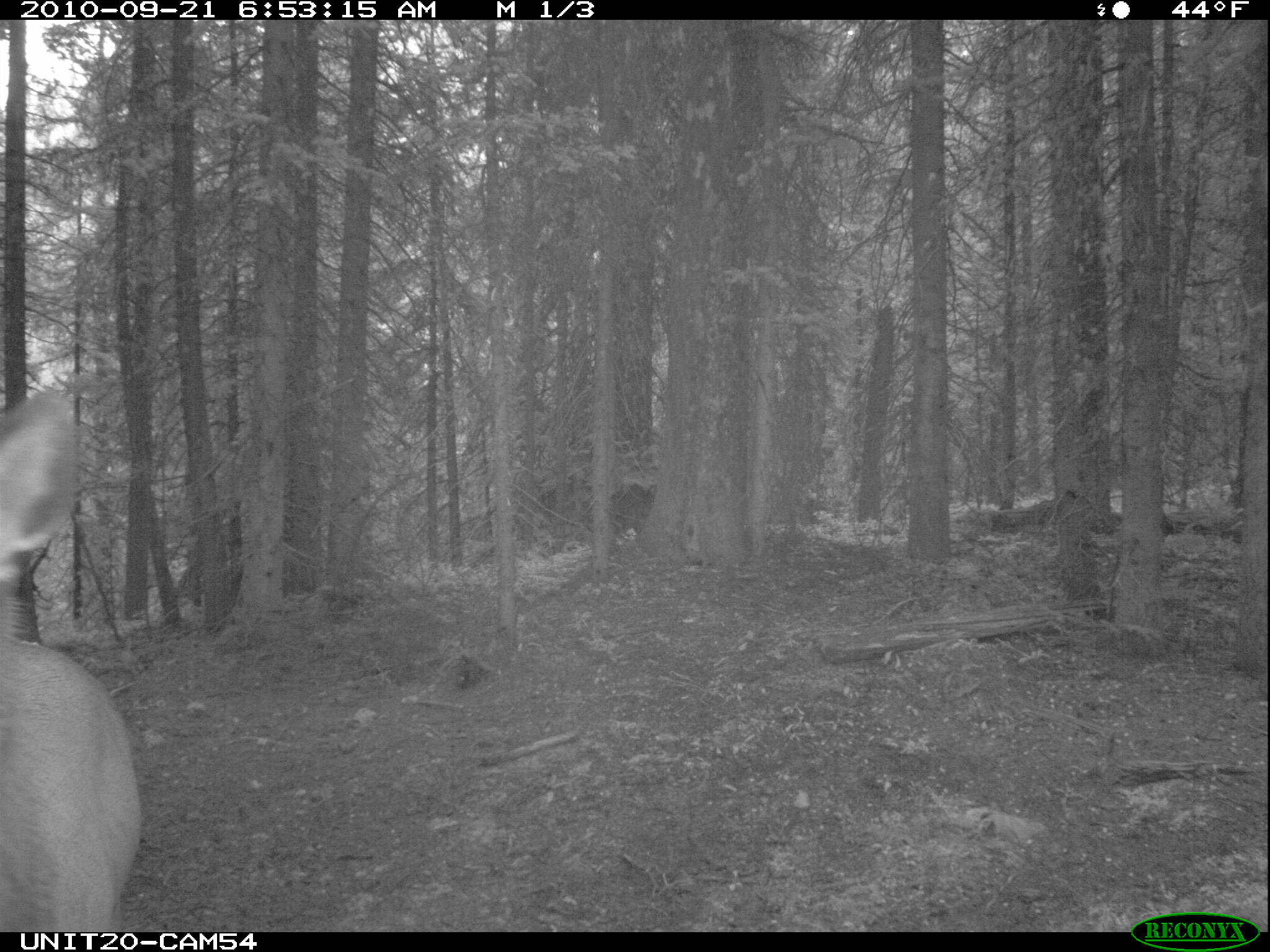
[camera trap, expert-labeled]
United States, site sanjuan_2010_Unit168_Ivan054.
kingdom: Animalia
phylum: Chordata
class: Mammalia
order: Artiodactyla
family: Cervidae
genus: Cervus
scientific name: Cervus elaphus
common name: red deer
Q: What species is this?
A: Cervus elaphus (red deer).